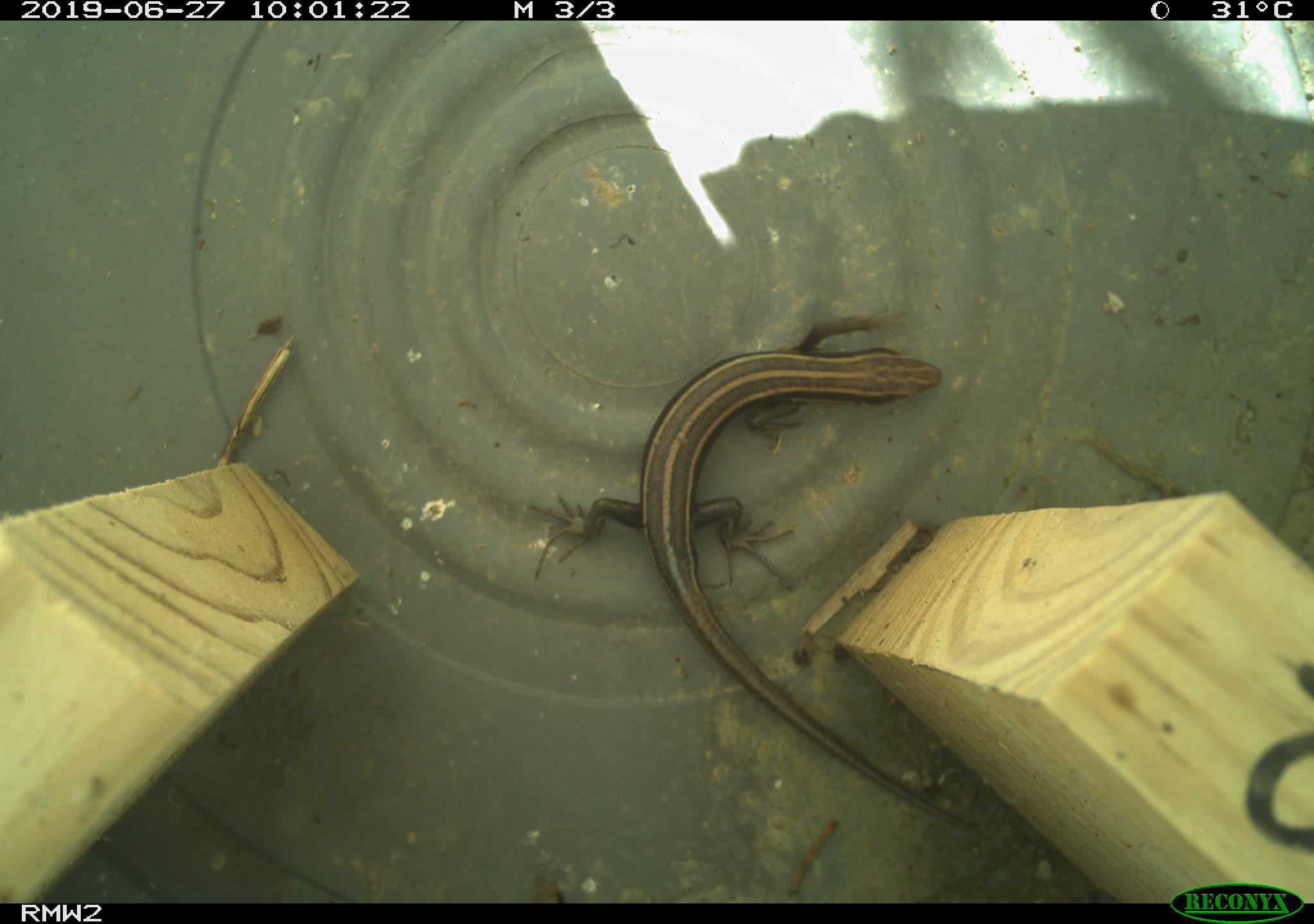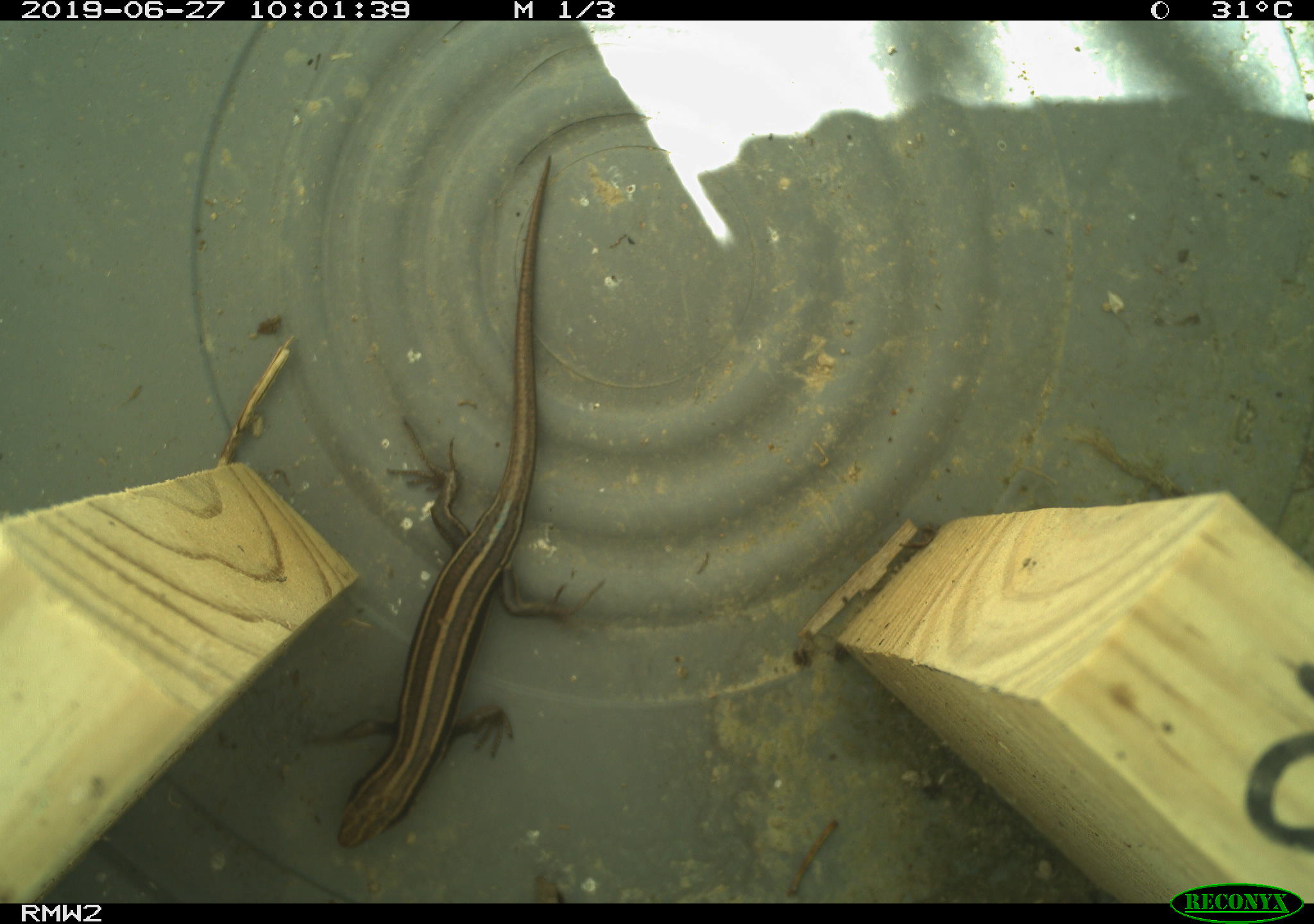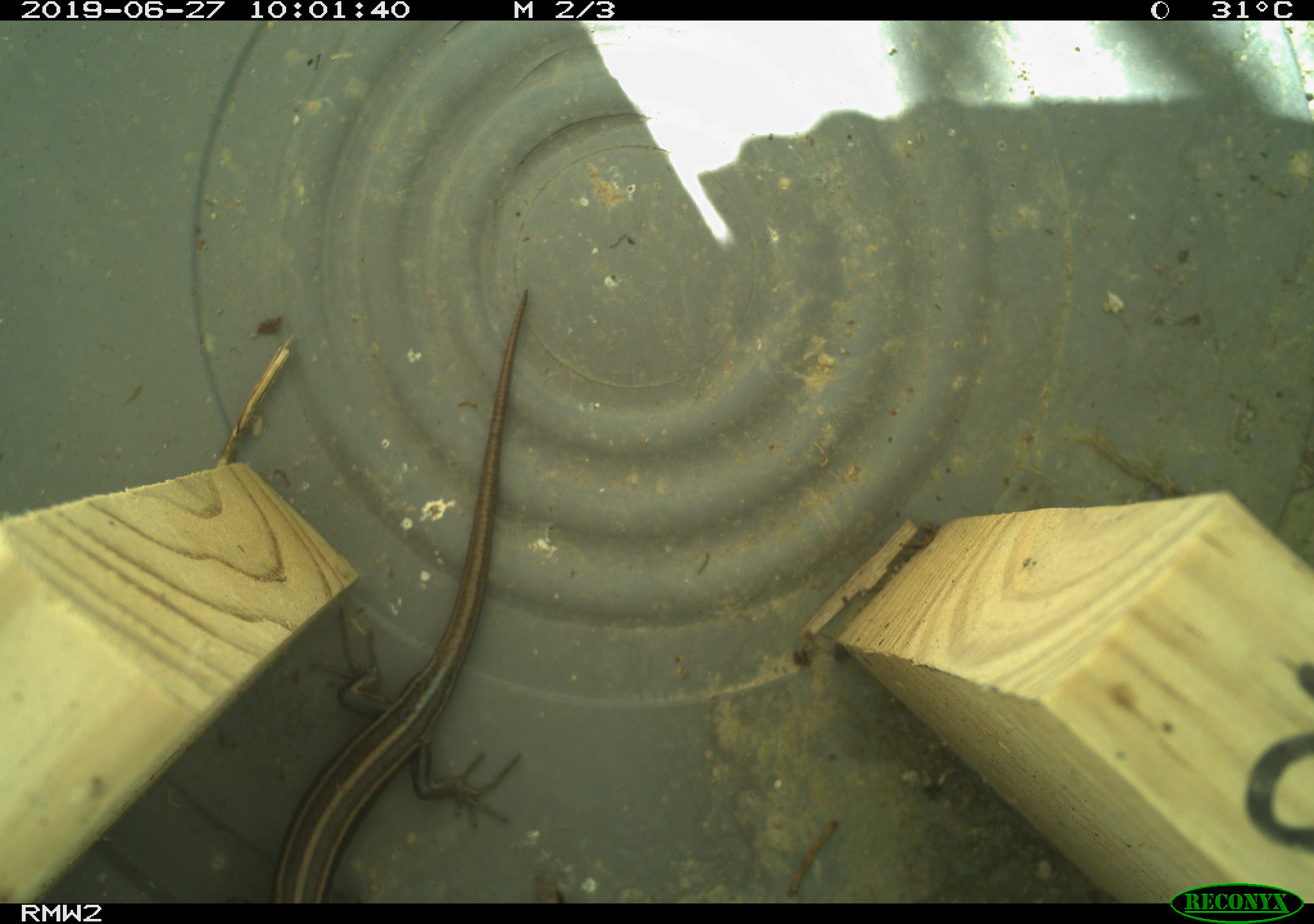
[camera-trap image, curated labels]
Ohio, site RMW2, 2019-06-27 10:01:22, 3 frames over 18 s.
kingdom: Animalia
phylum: Chordata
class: Reptilia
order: Squamata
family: Scincidae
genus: Plestiodon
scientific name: Plestiodon fasciatus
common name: common five-lined skink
Common five-lined skink (Plestiodon fasciatus).